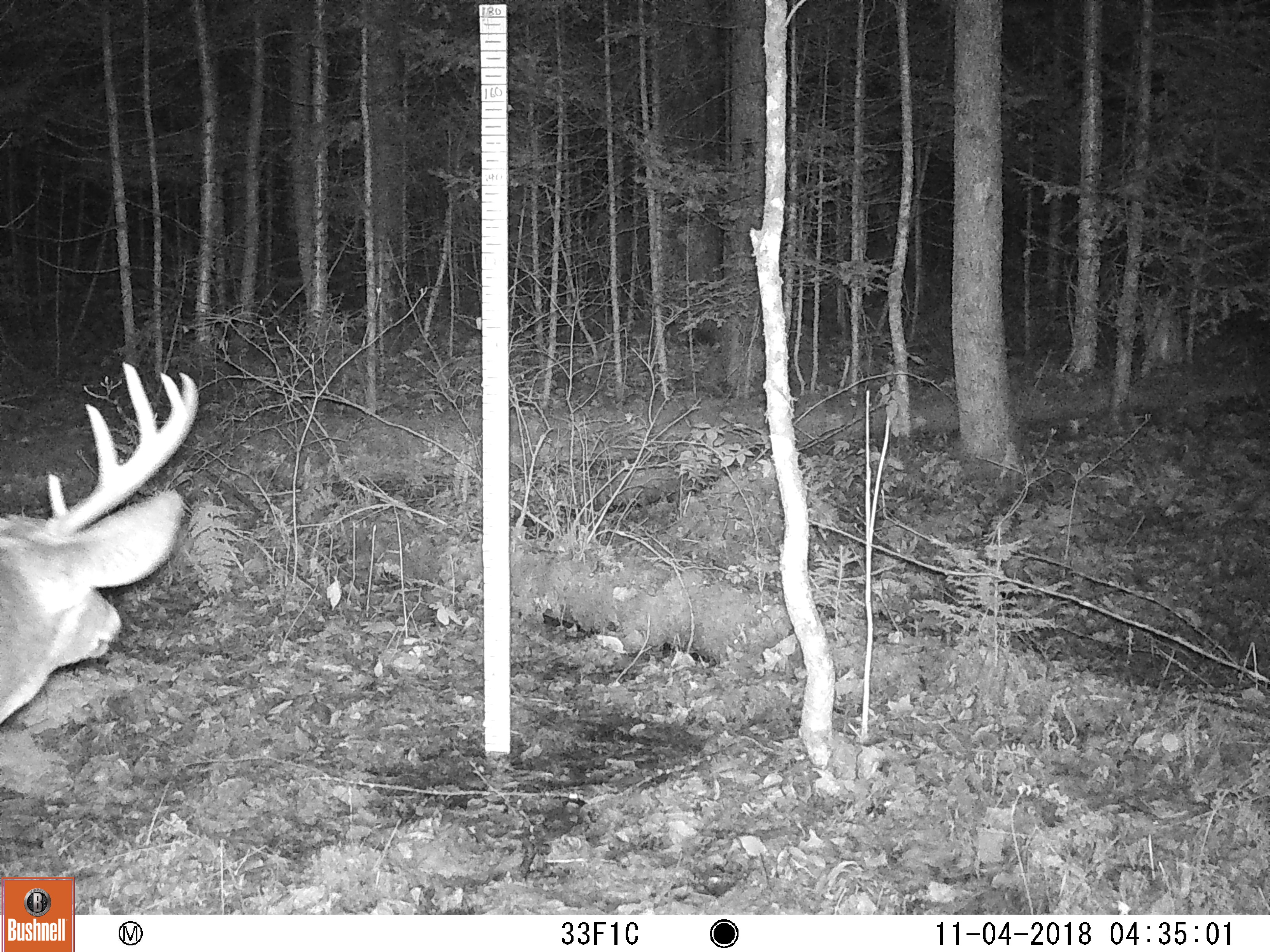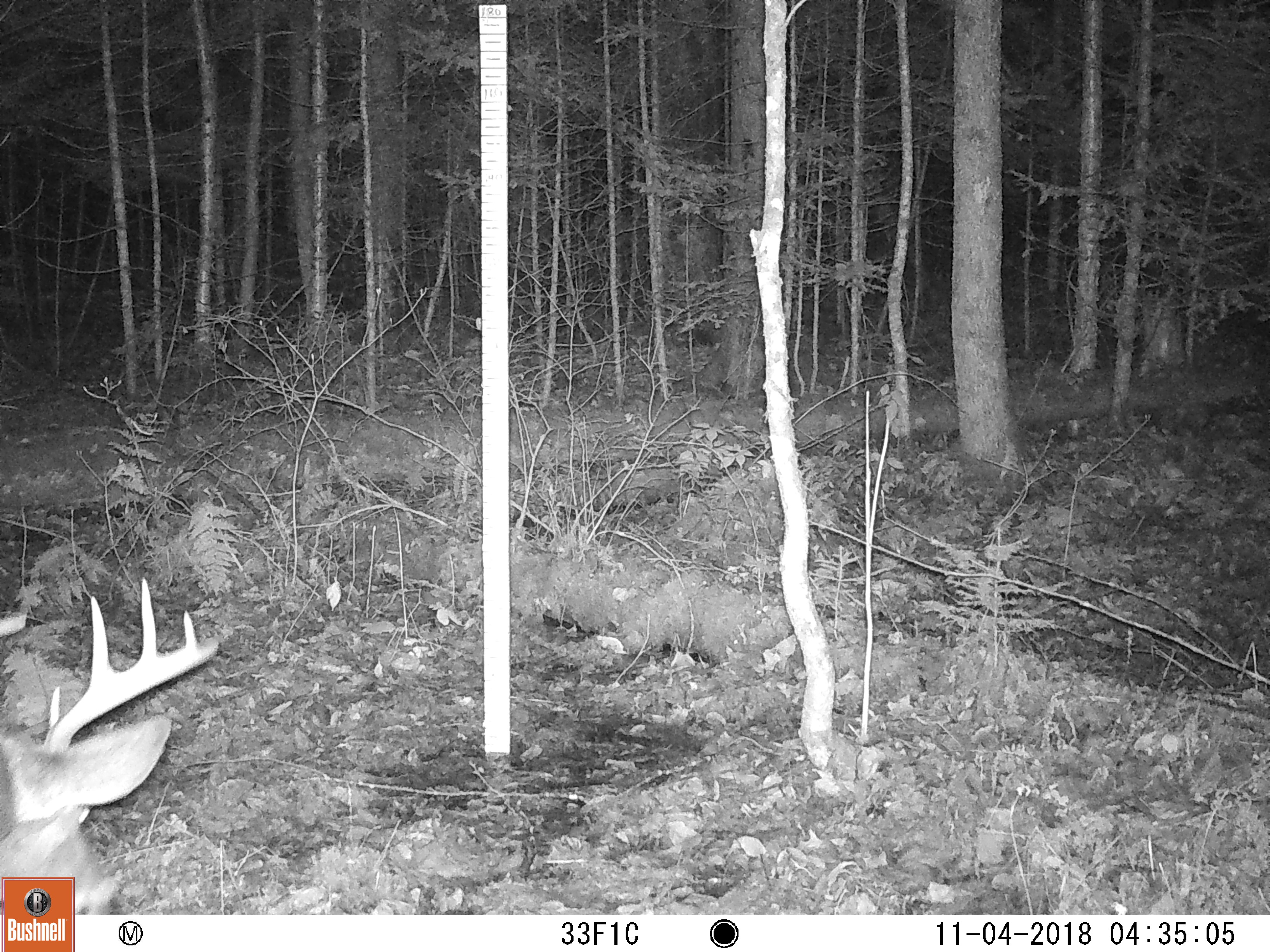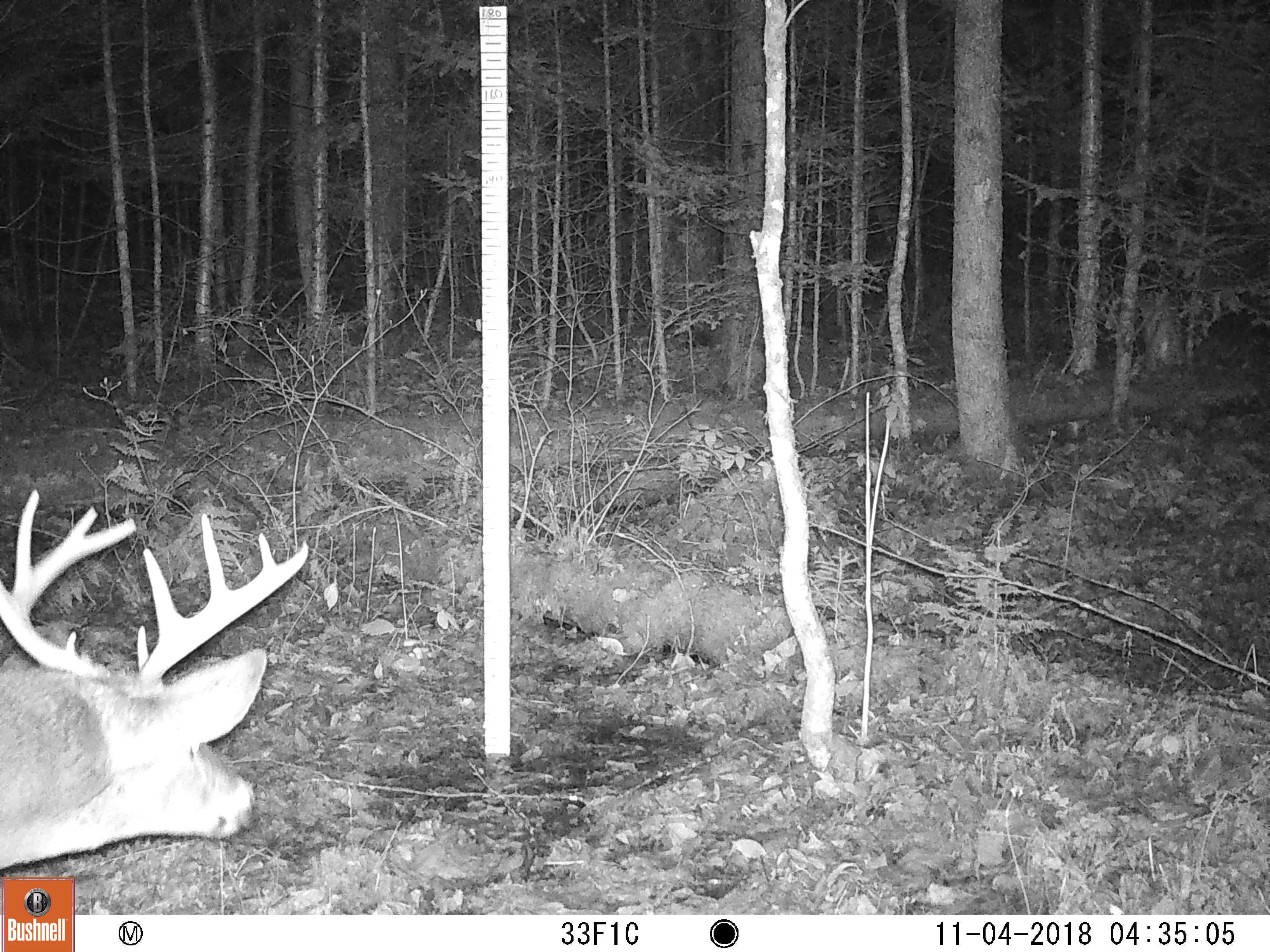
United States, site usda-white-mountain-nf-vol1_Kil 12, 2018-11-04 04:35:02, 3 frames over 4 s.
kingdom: Animalia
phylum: Chordata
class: Mammalia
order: Artiodactyla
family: Cervidae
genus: Odocoileus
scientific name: Odocoileus virginianus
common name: white-tailed deer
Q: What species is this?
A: White-tailed deer (Odocoileus virginianus).